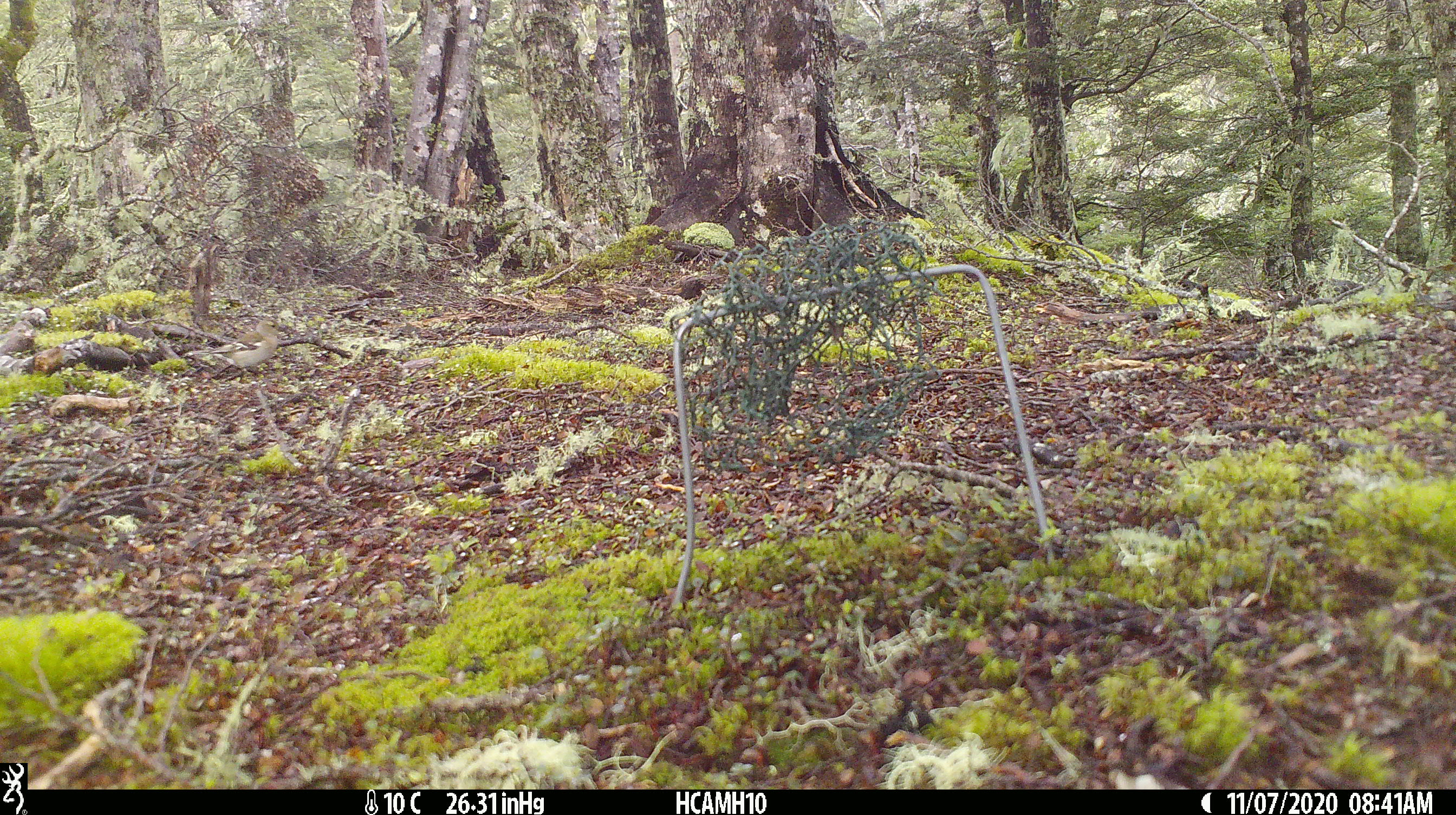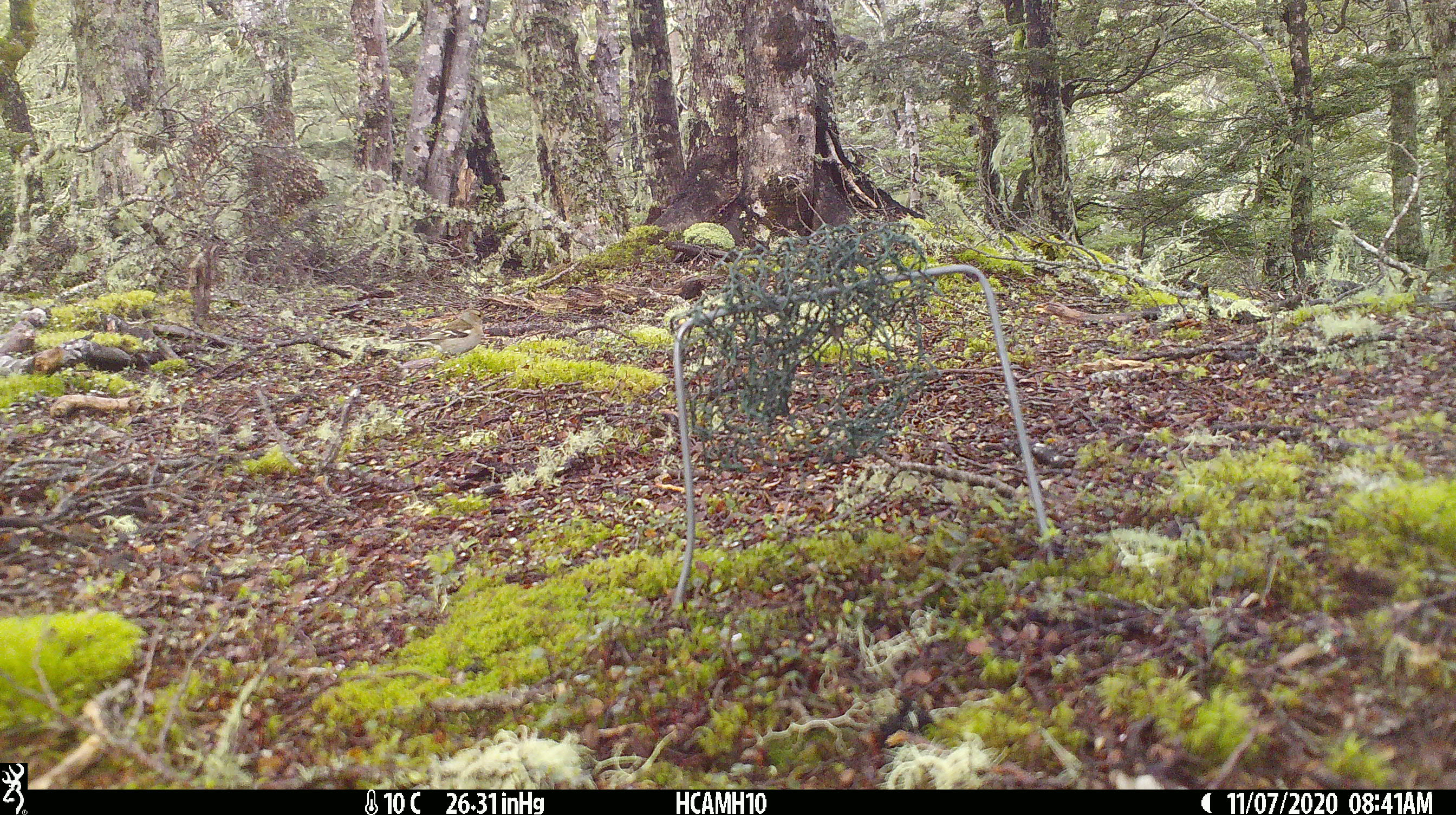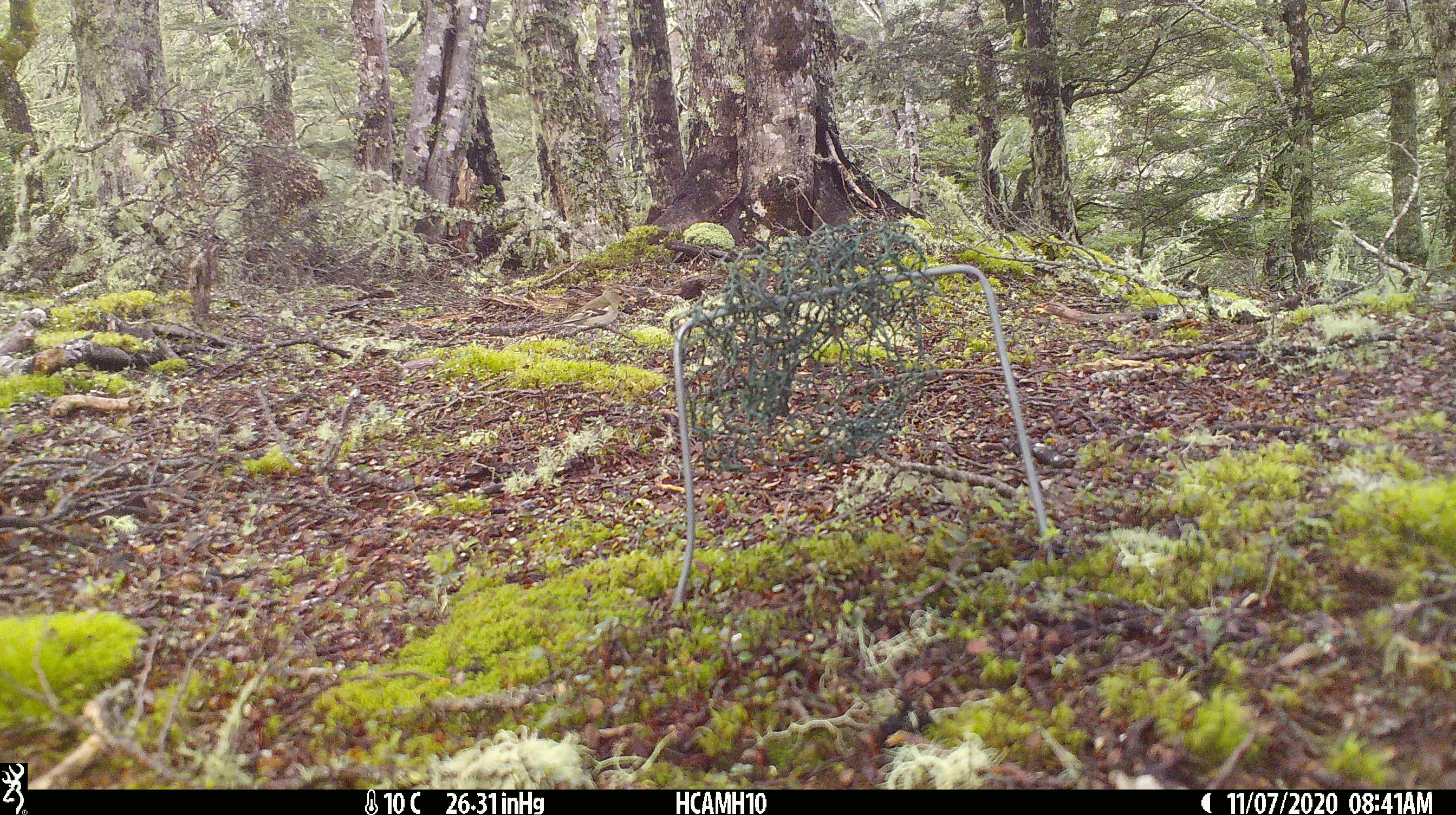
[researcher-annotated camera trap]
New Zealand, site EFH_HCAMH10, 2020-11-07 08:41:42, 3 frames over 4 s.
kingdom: Animalia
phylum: Chordata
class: Aves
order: Passeriformes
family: Fringillidae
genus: Fringilla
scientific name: Fringilla coelebs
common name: common chaffinch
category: chaffinch